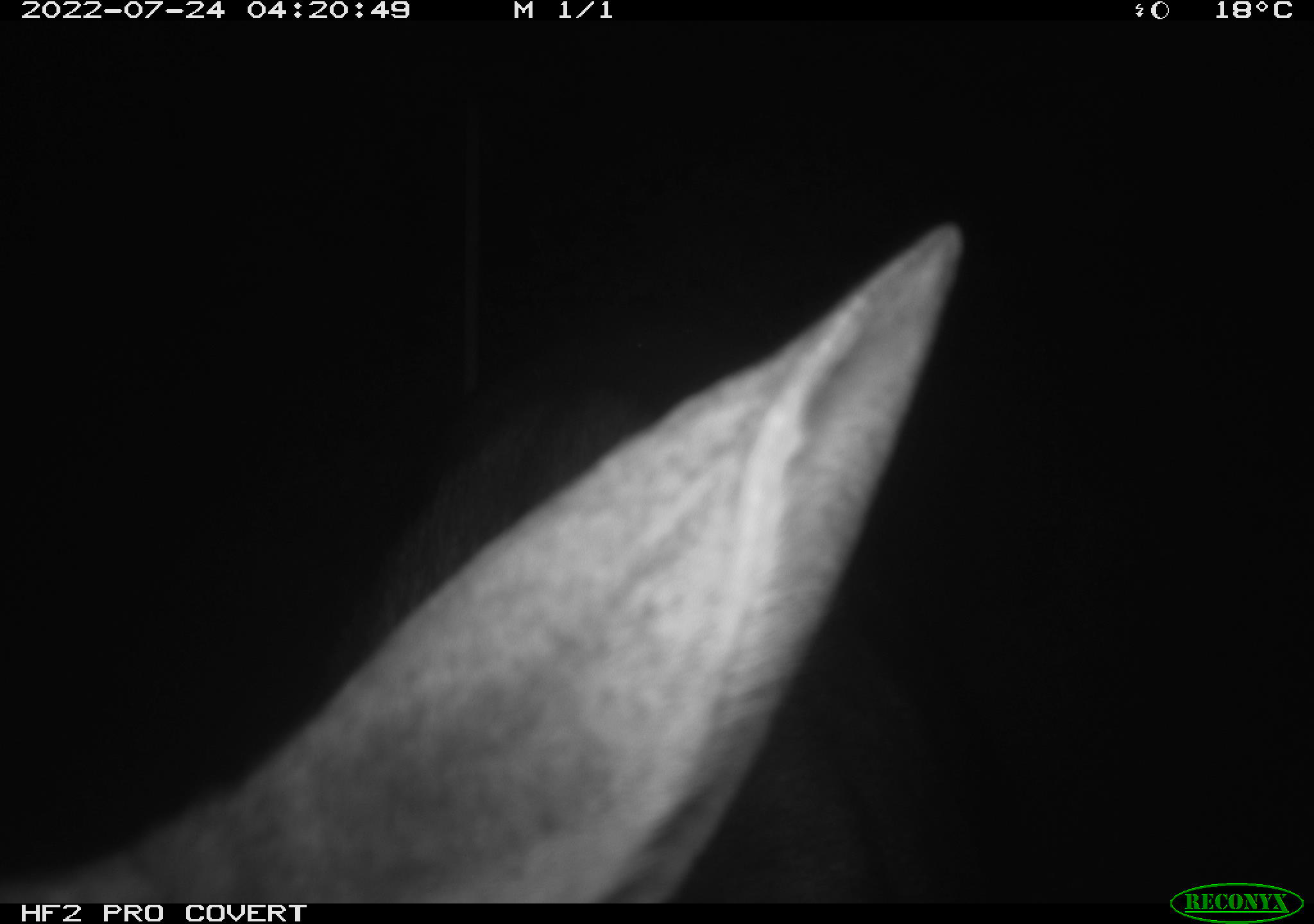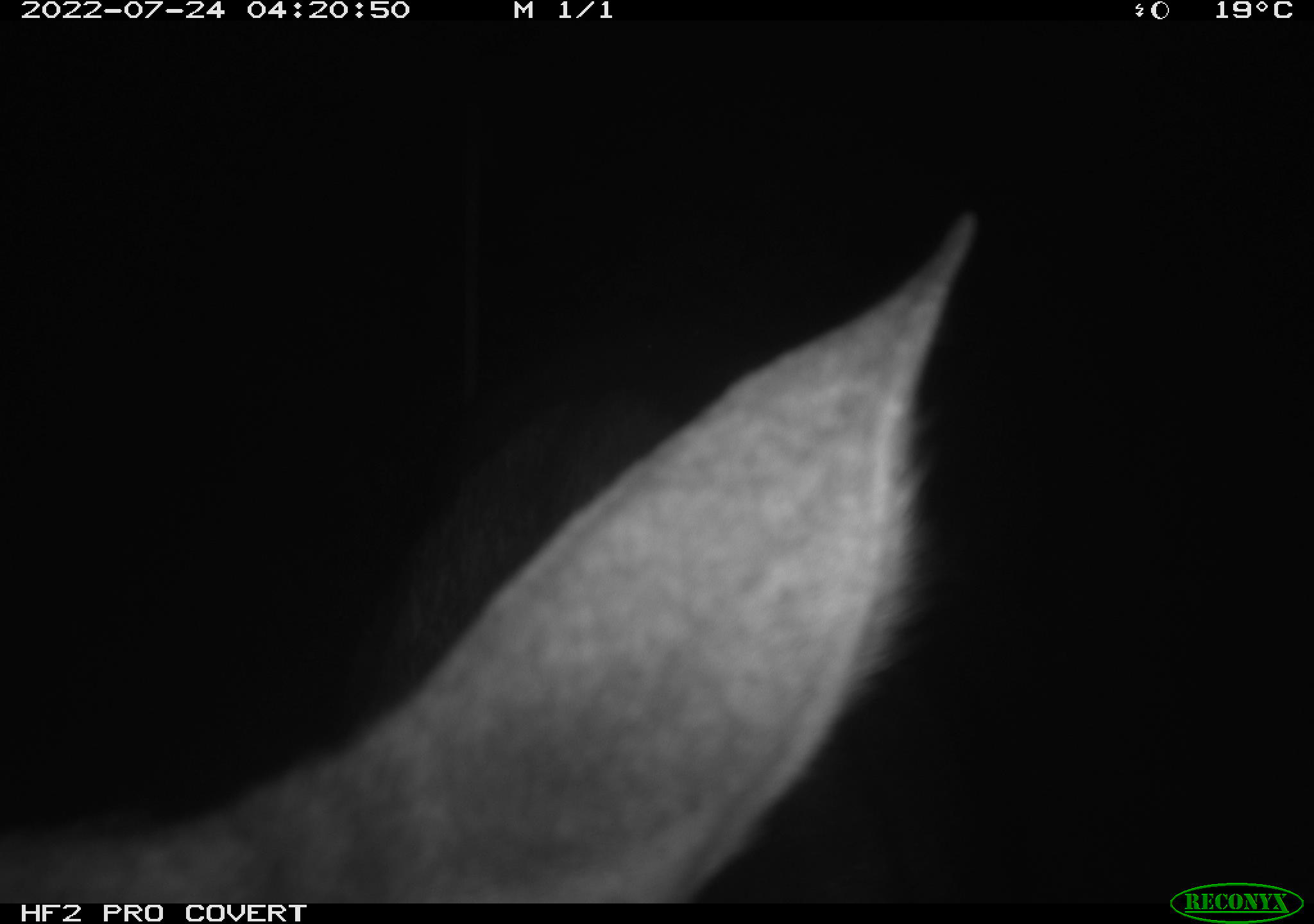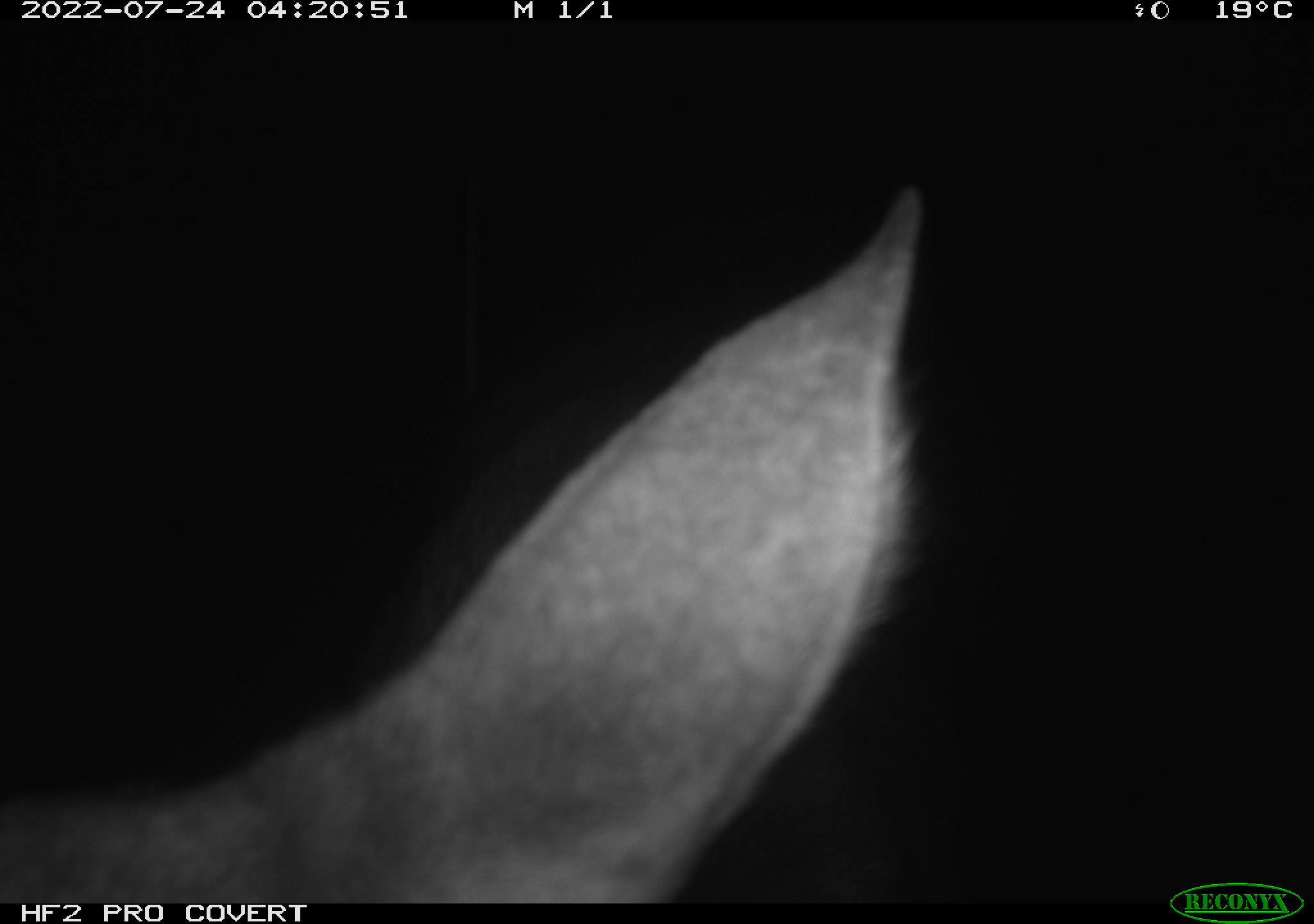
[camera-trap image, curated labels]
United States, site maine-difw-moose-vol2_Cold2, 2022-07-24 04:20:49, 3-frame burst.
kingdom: Animalia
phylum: Chordata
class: Mammalia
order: Artiodactyla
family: Cervidae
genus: Alces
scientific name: Alces alces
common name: moose